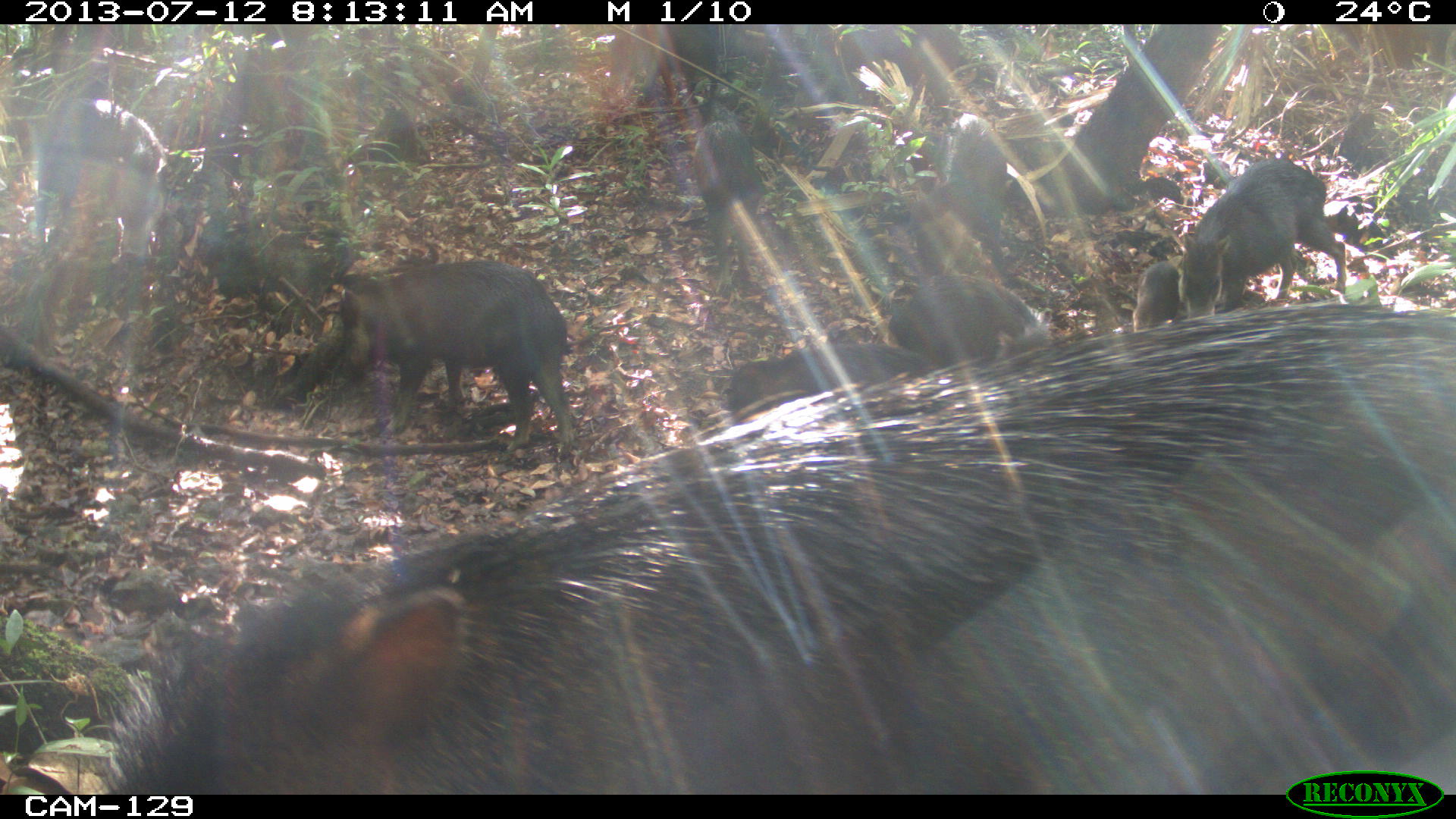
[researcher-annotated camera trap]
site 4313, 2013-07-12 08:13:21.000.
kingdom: Animalia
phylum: Chordata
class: Mammalia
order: Artiodactyla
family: Tayassuidae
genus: Tayassu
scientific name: Tayassu pecari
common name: white-lipped peccary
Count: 20.